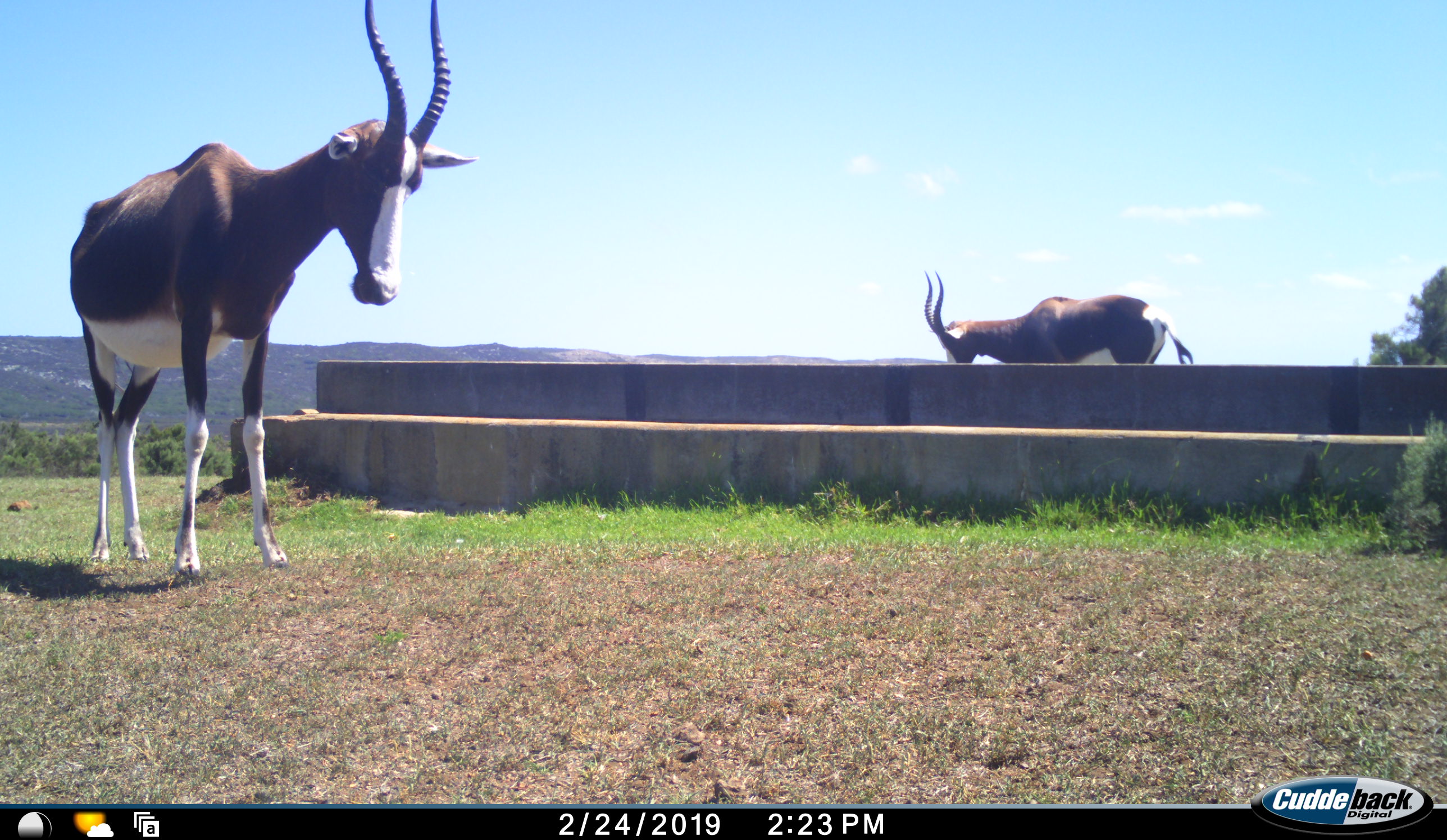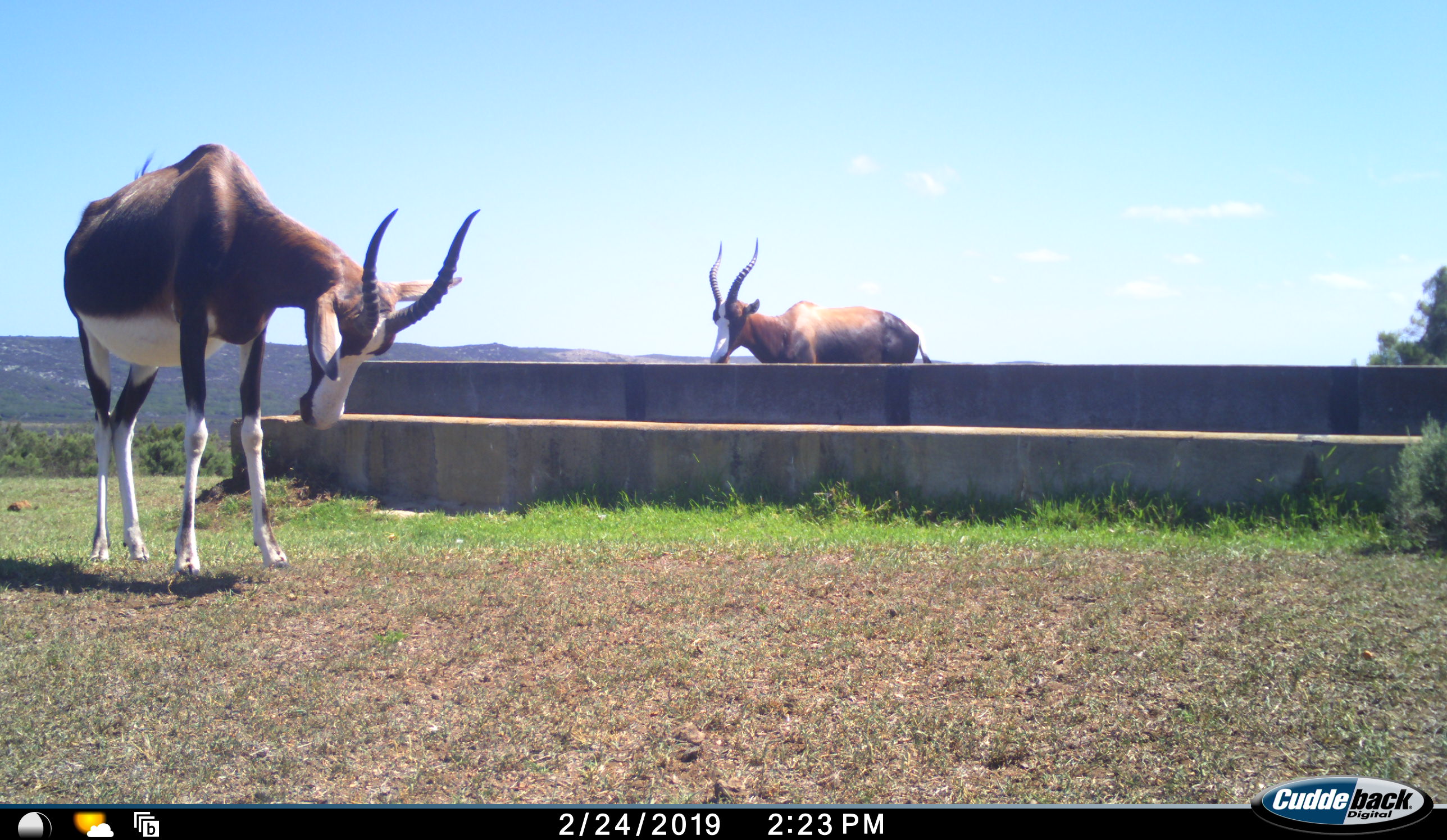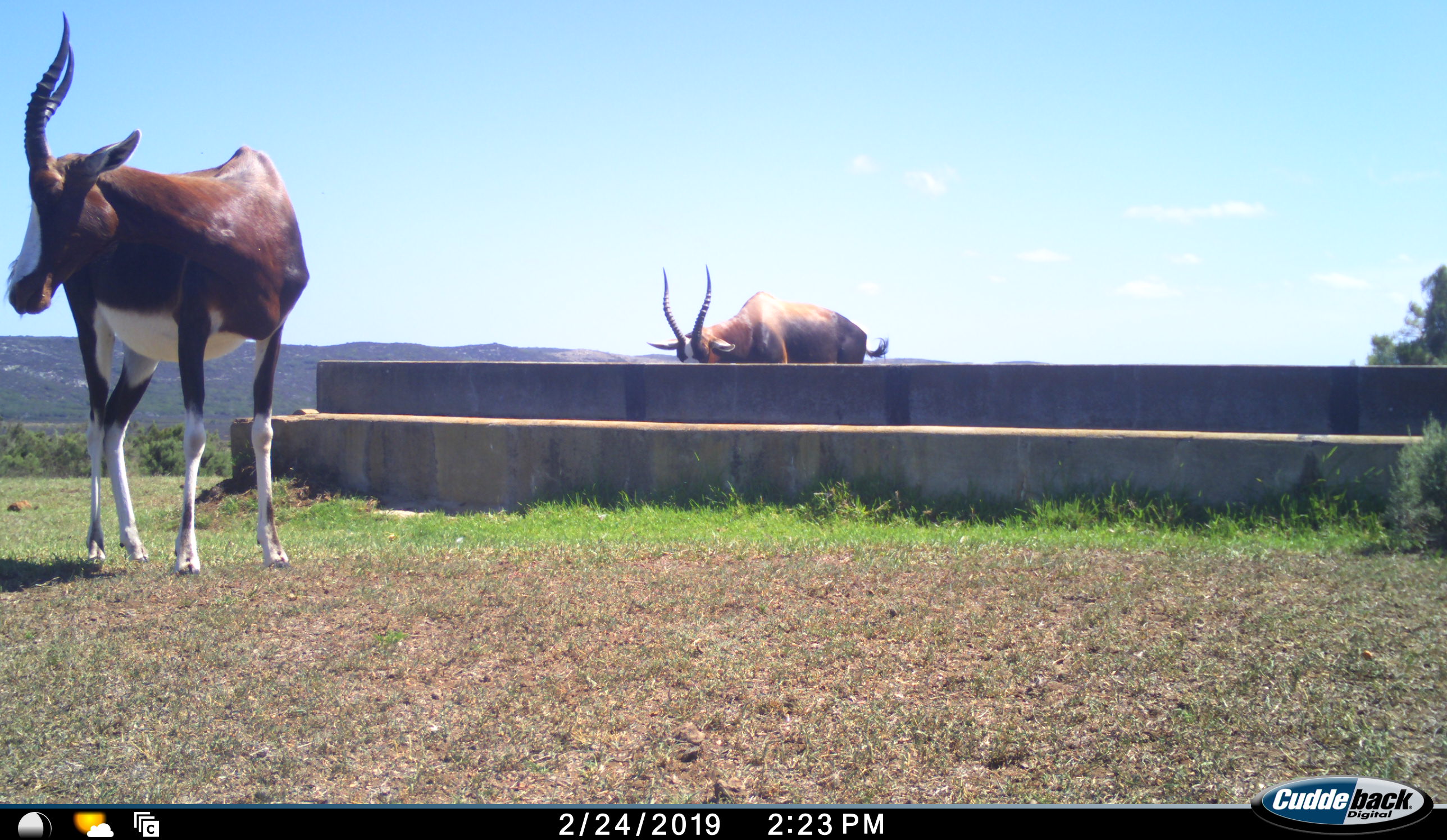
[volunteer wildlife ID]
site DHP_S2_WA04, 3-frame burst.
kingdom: Animalia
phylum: Chordata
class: Mammalia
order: Artiodactyla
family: Bovidae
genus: Damaliscus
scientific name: Damaliscus pygargus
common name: bontebok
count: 2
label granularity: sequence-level